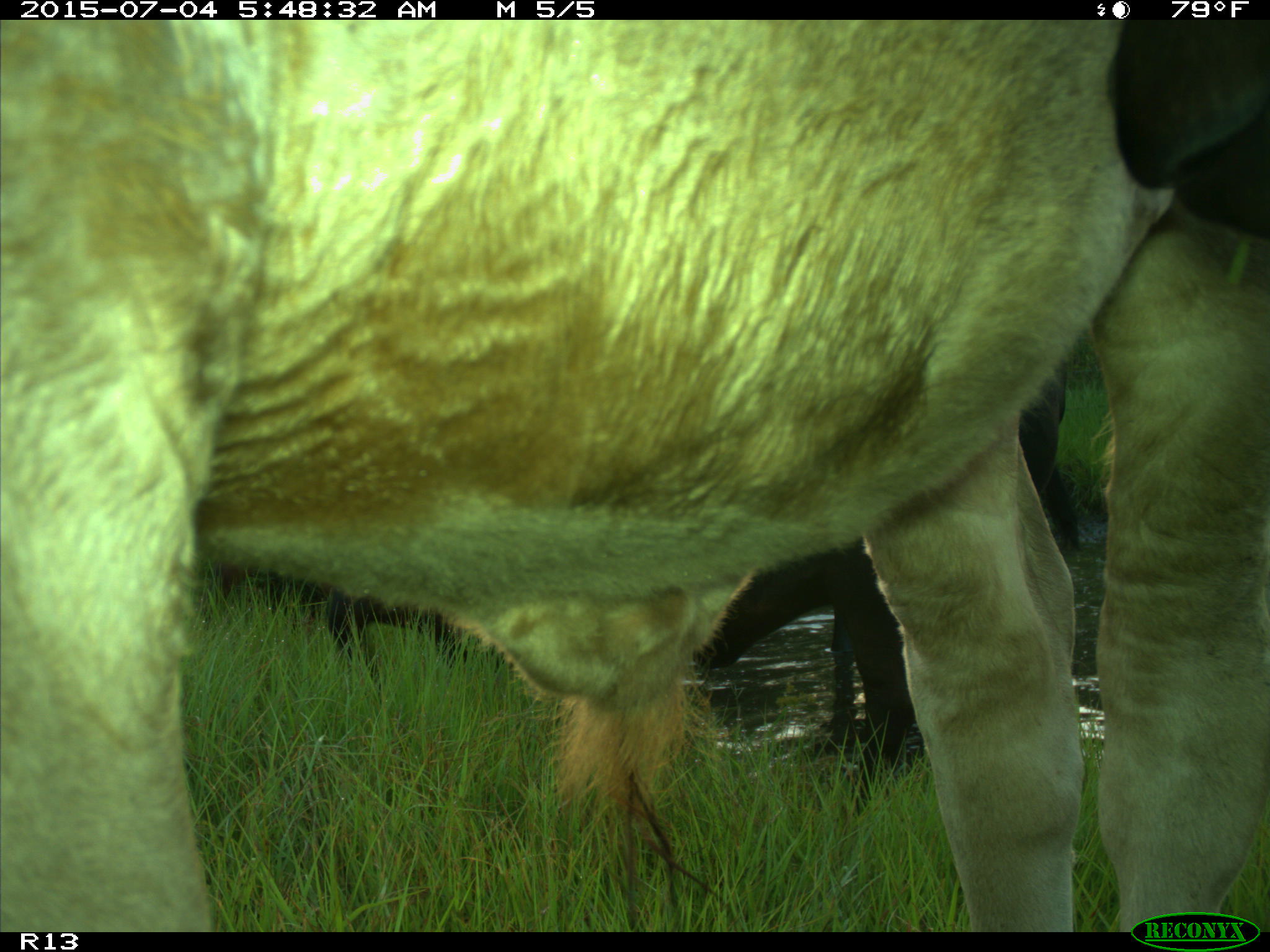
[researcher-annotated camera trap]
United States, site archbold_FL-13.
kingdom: Animalia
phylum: Chordata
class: Mammalia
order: Artiodactyla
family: Bovidae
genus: Bos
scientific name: Bos taurus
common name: domestic cow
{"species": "Bos taurus (domestic cow)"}